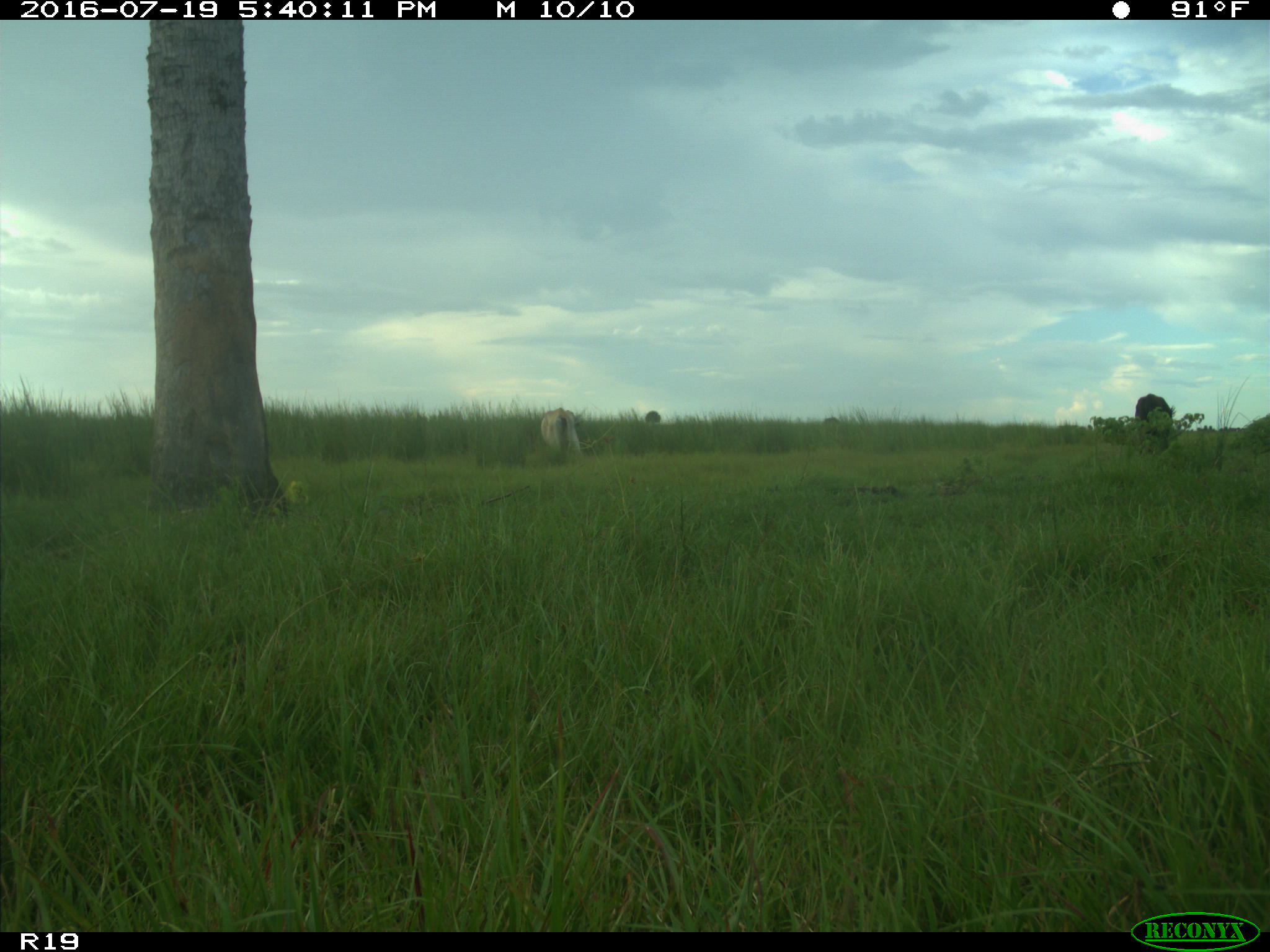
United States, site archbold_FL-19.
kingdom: Animalia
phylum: Chordata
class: Mammalia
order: Artiodactyla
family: Bovidae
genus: Bos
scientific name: Bos taurus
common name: domestic cow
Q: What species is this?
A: Bos taurus (domestic cow).